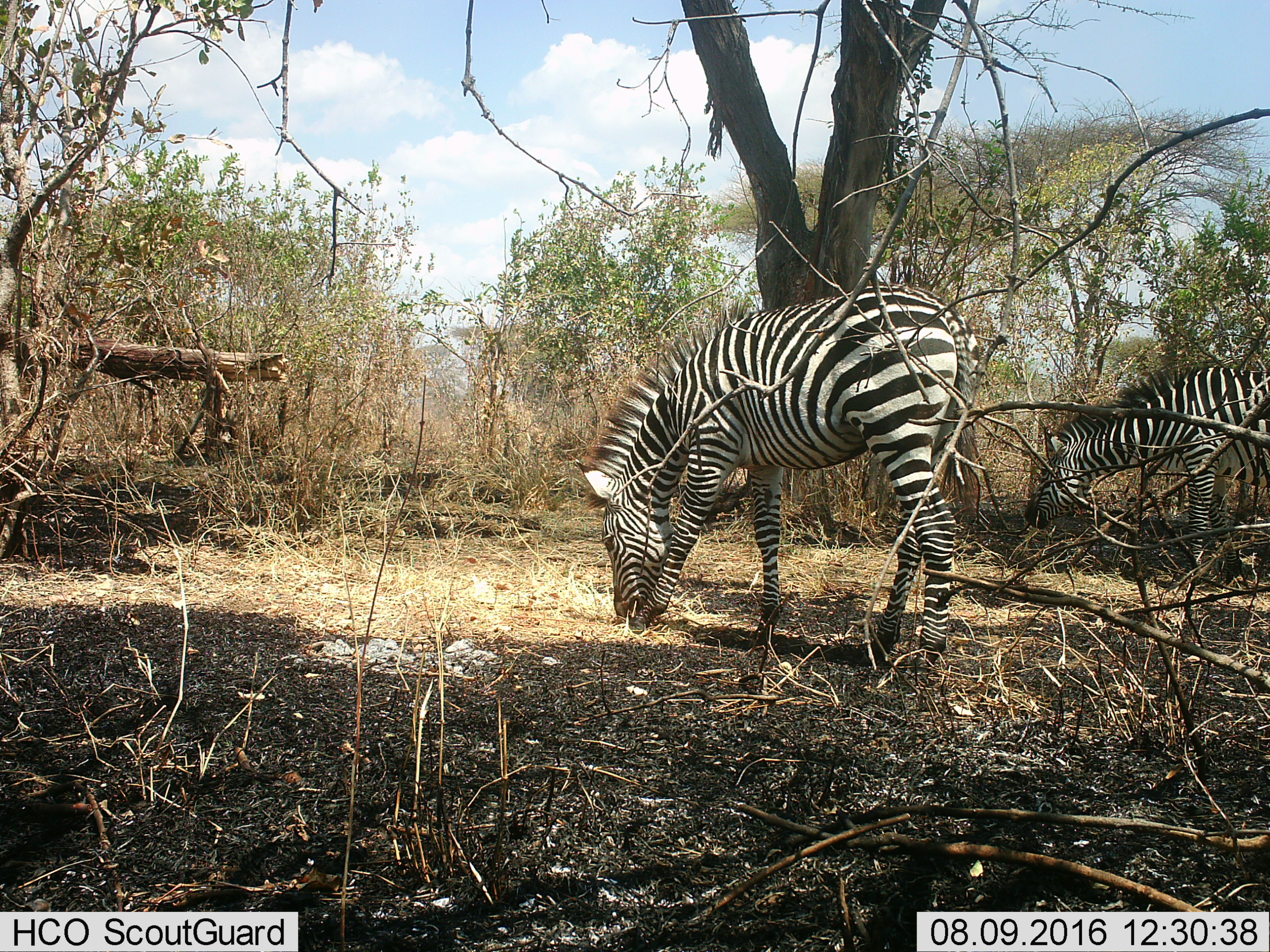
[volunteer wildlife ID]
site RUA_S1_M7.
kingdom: Animalia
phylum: Chordata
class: Mammalia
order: Perissodactyla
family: Equidae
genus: Equus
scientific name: Equus quagga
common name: plains zebra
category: zebraplains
Zebraplains (plains zebra) (Equus quagga), count 2. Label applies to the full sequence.